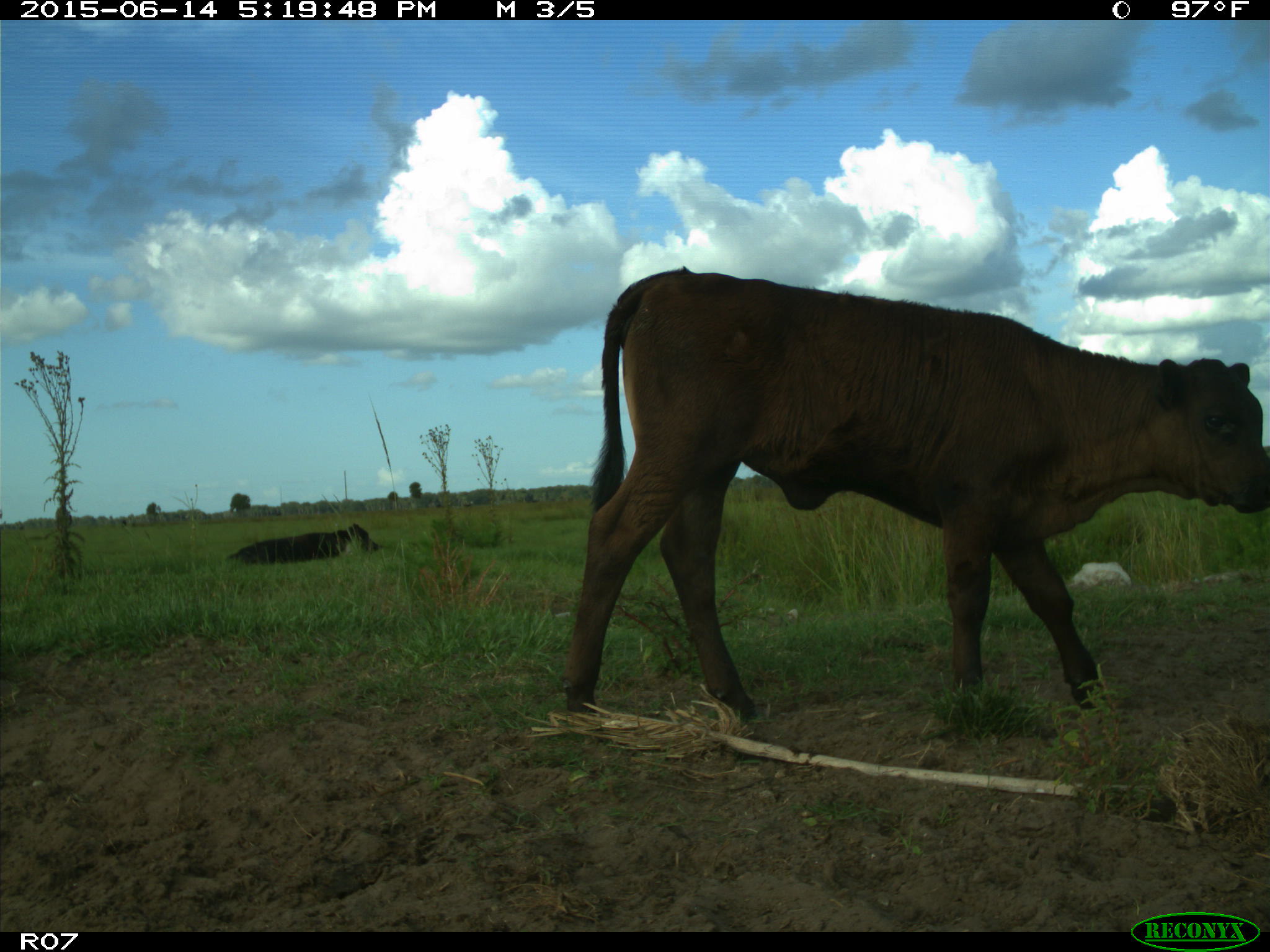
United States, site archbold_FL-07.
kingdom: Animalia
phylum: Chordata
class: Mammalia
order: Artiodactyla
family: Bovidae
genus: Bos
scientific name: Bos taurus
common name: domestic cow